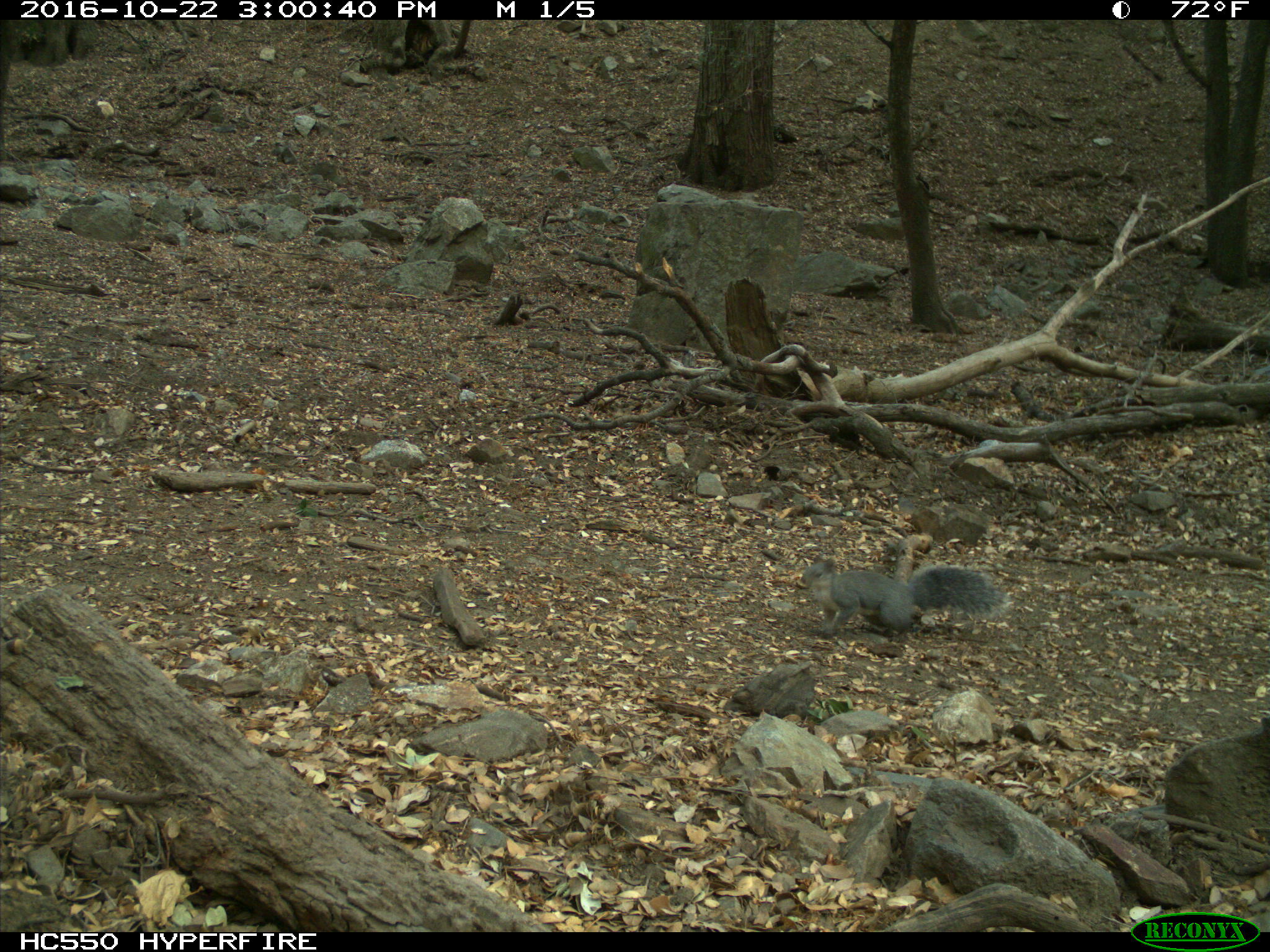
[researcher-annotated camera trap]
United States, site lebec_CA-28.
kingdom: Animalia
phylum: Chordata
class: Mammalia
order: Rodentia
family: Sciuridae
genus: Sciurus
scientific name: Sciurus carolinensis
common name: eastern gray squirrel